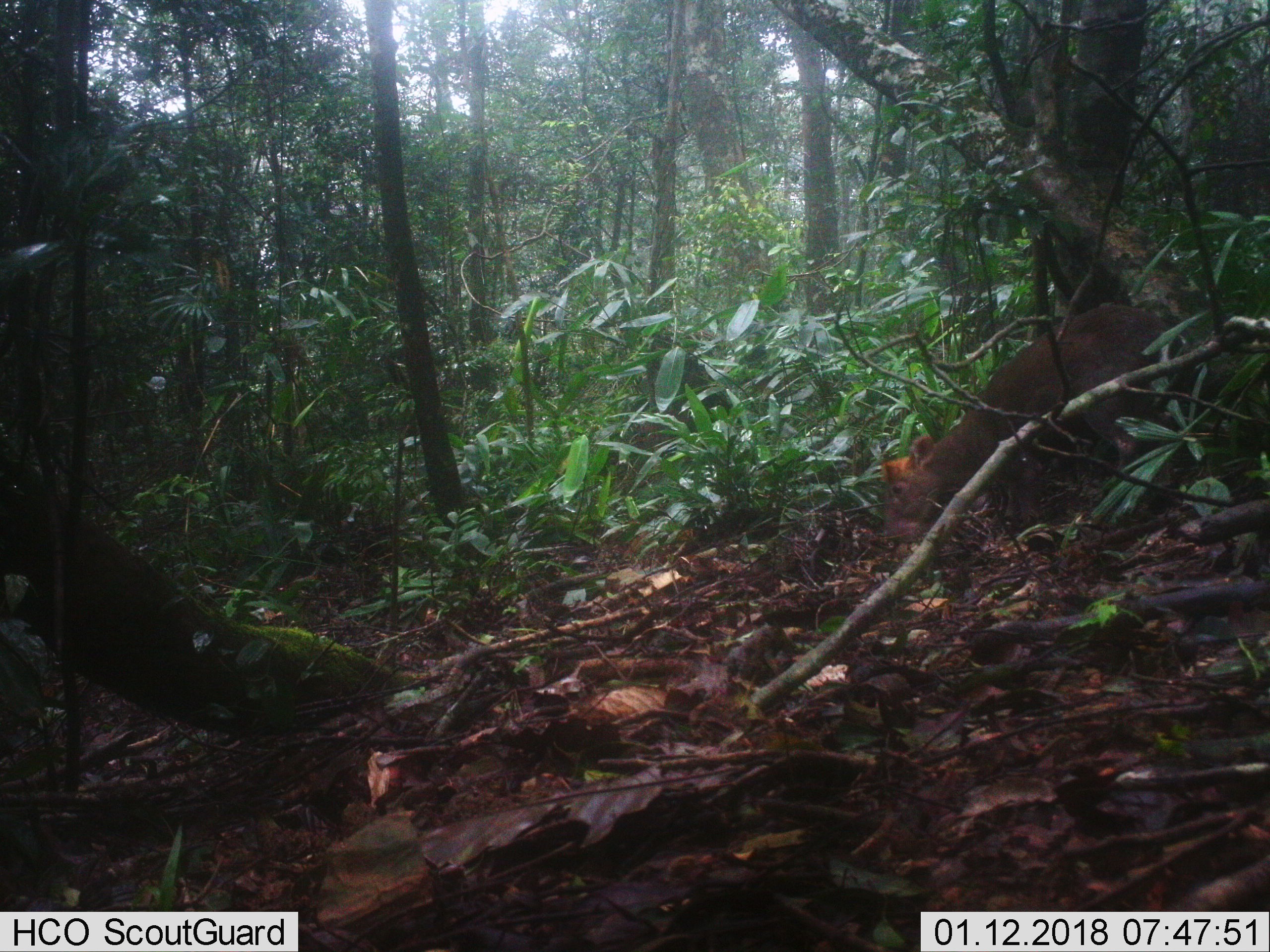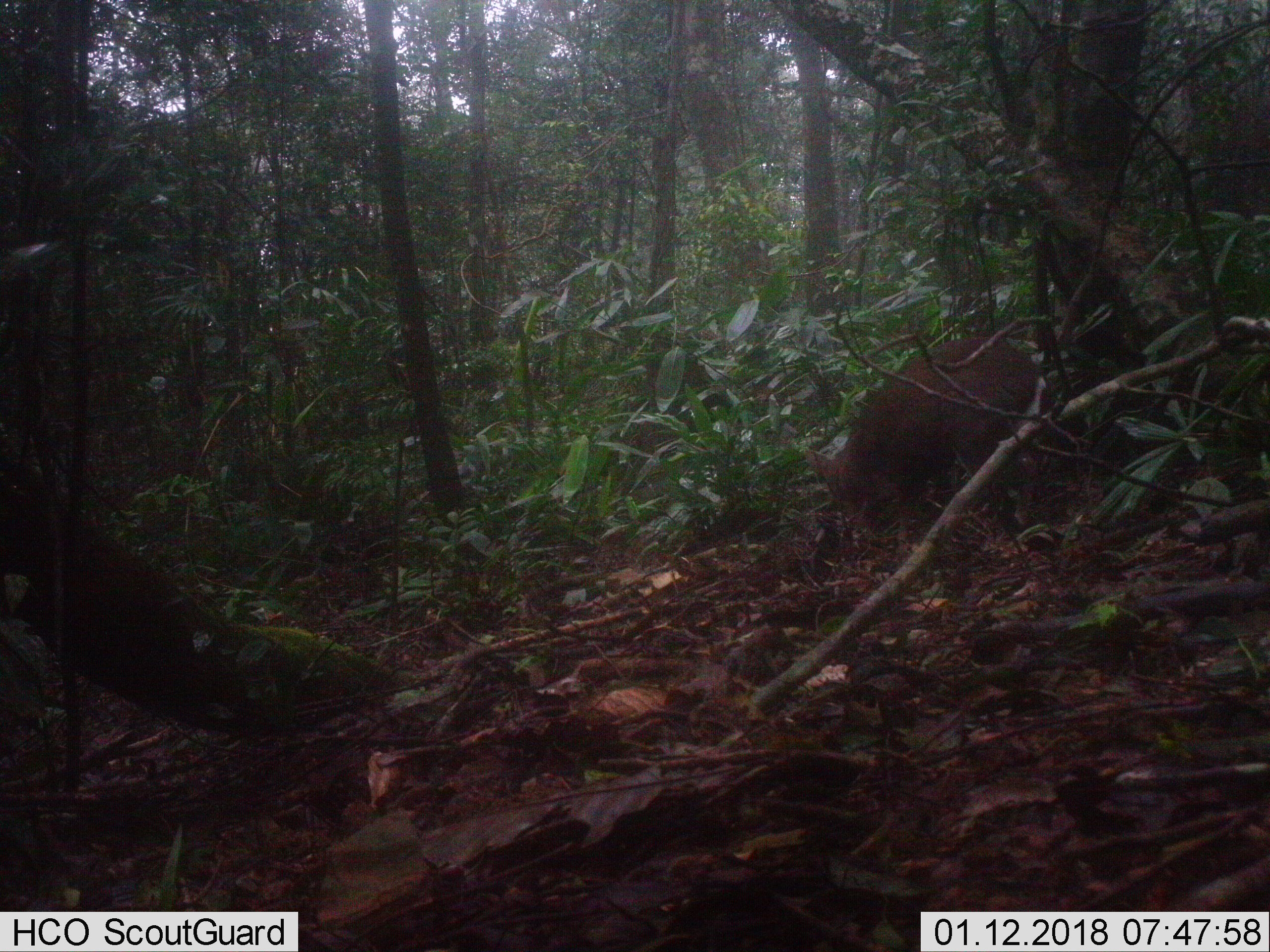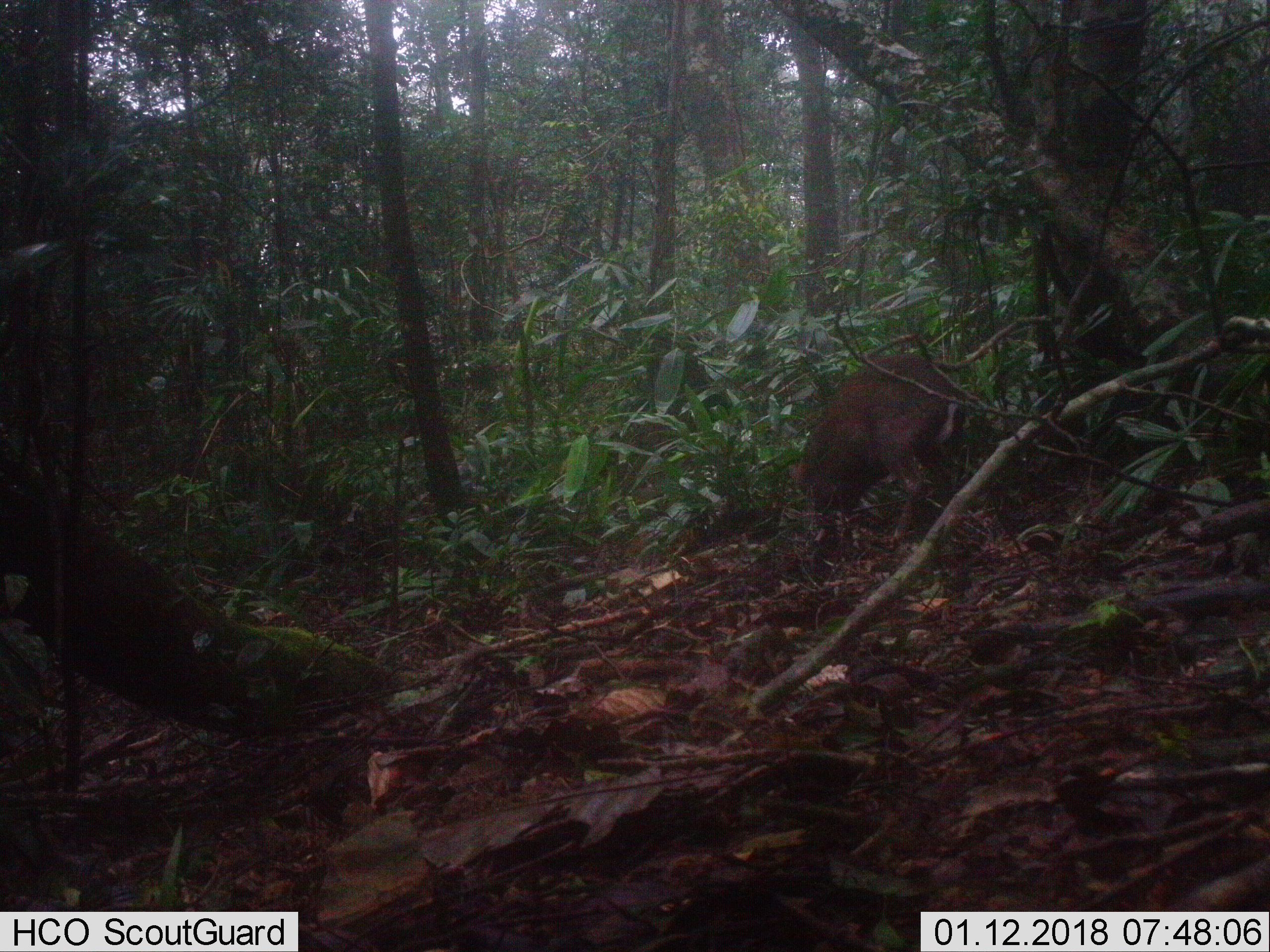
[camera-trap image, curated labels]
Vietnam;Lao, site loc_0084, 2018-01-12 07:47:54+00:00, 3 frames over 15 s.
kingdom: Animalia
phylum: Chordata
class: Mammalia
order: Artiodactyla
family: Cervidae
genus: Muntiacus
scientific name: Muntiacus rooseveltorum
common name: roosevelt's muntjac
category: roosevelts muntjac group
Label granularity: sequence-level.